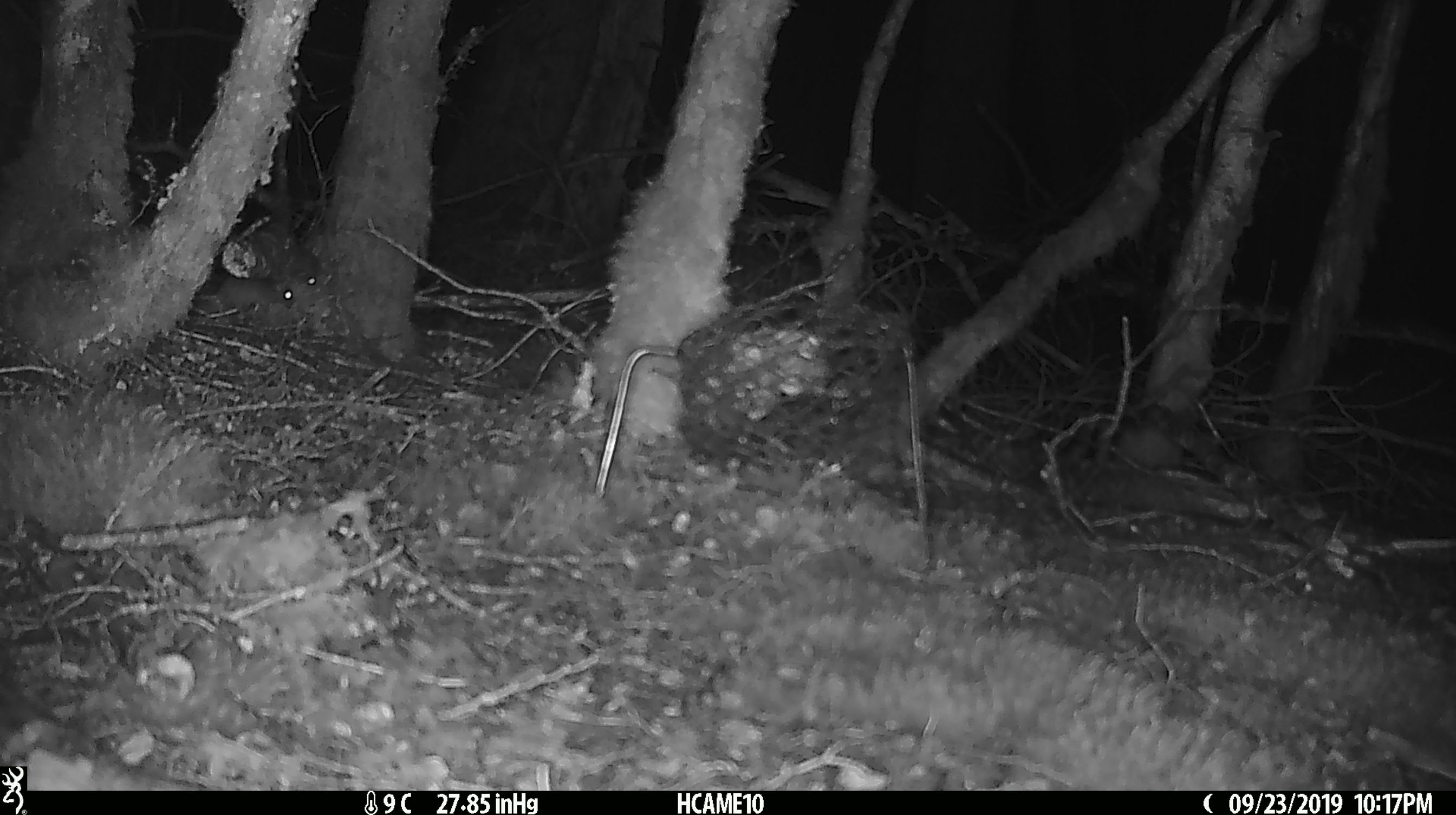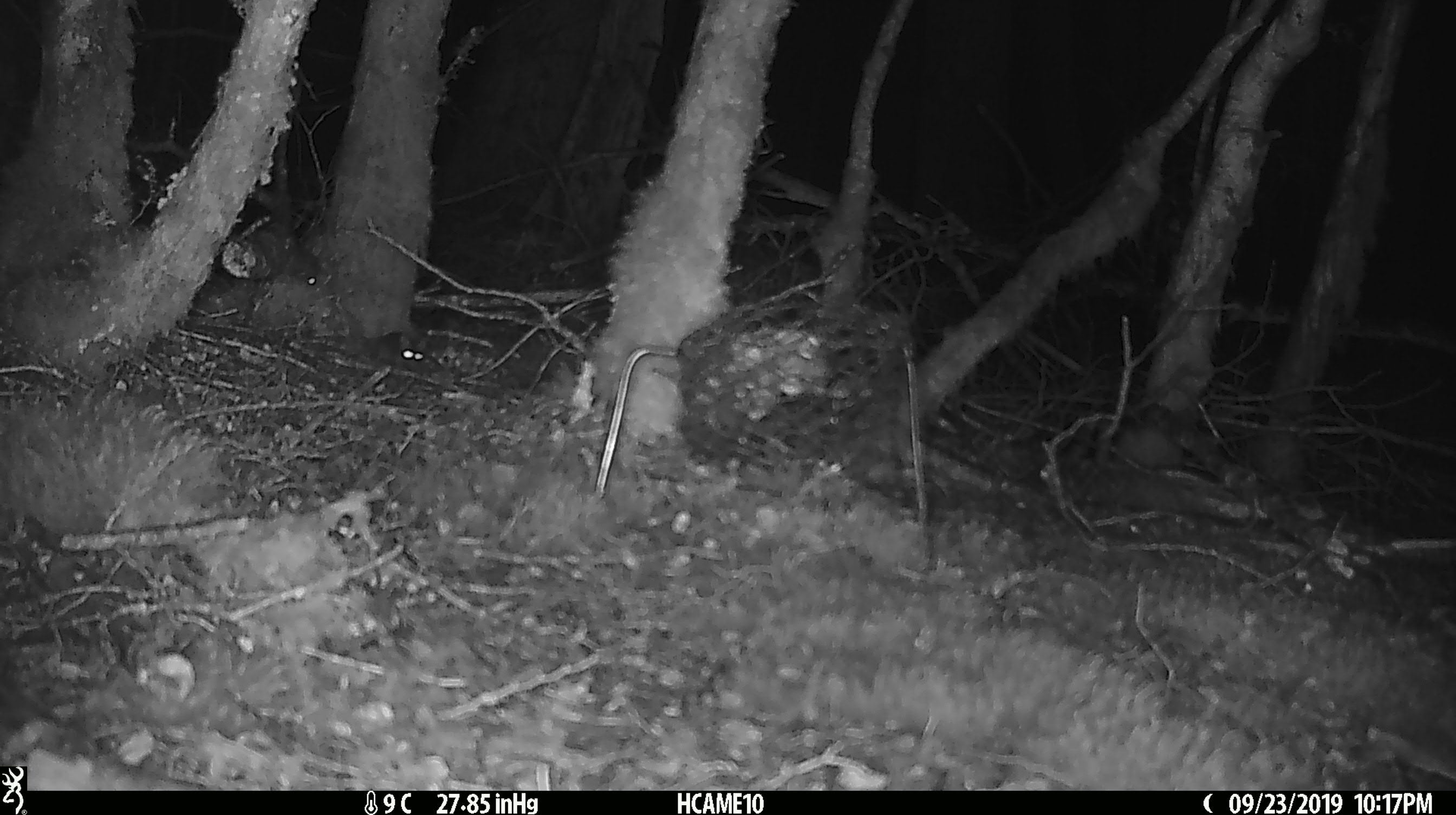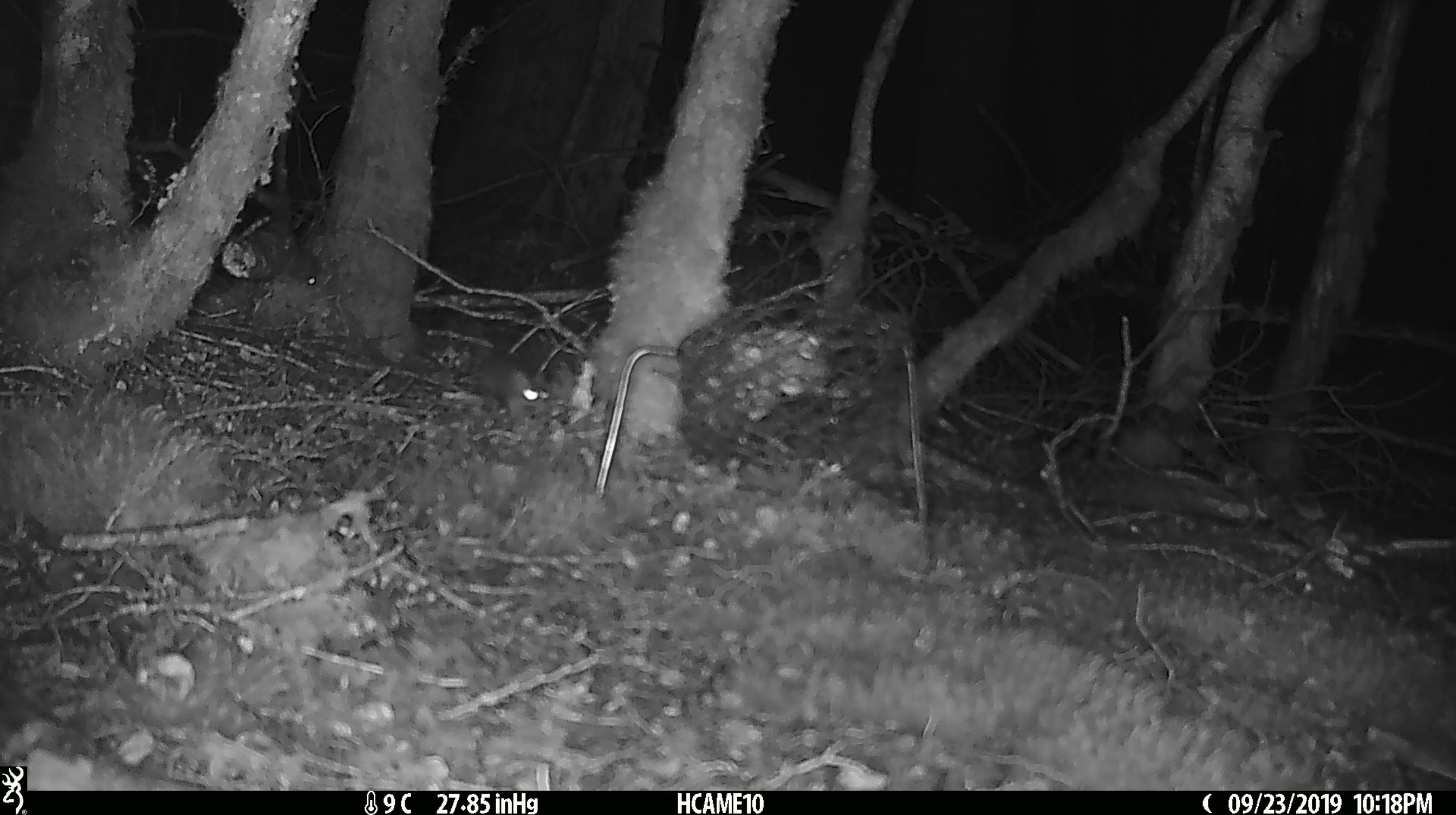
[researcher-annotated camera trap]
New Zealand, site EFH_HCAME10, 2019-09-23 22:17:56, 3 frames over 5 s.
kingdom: Animalia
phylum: Chordata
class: Mammalia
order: Rodentia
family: Muridae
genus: Mus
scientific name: Mus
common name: mouse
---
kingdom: Animalia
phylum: Chordata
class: Mammalia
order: Rodentia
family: Muridae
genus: Rattus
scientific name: Rattus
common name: rat